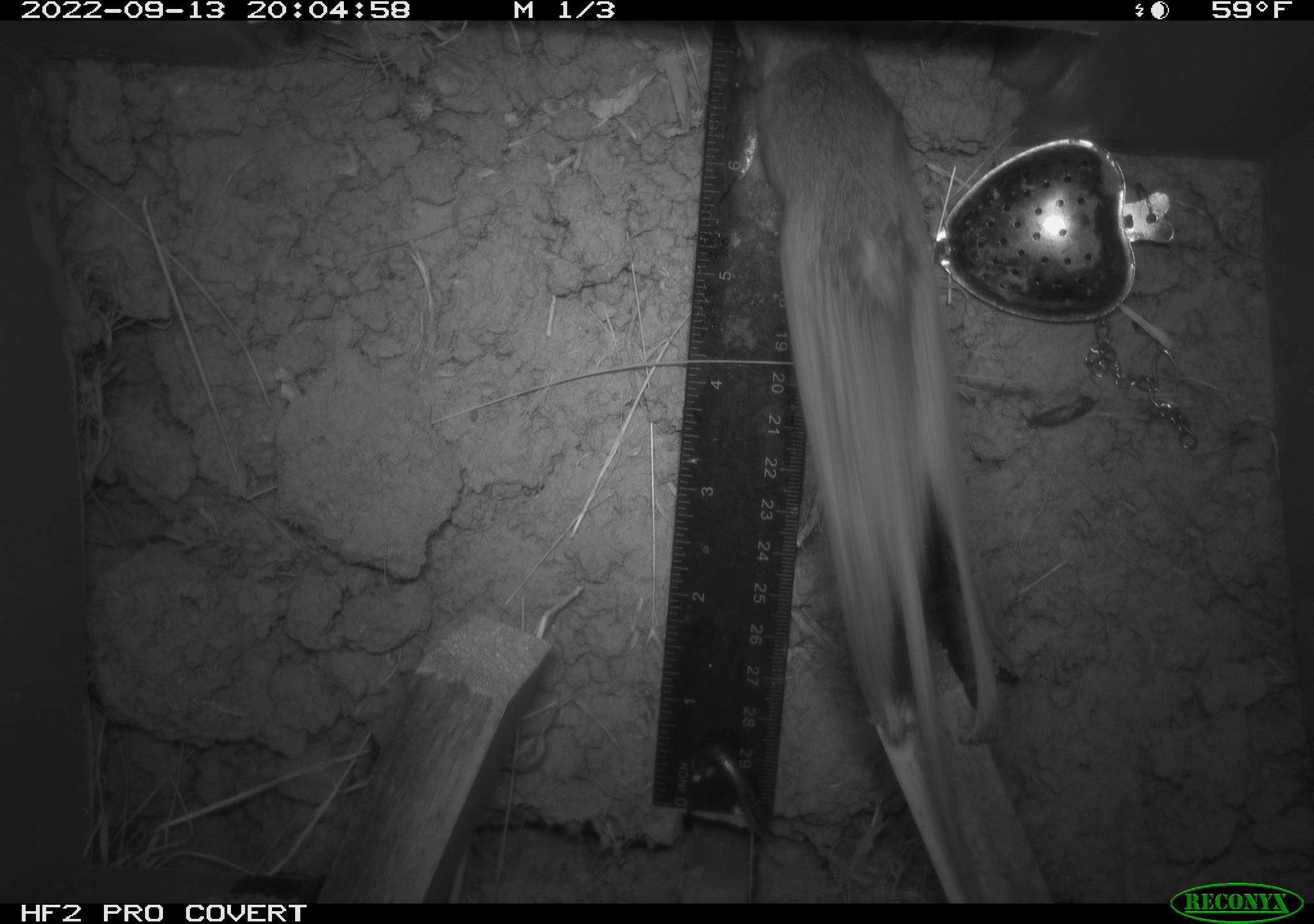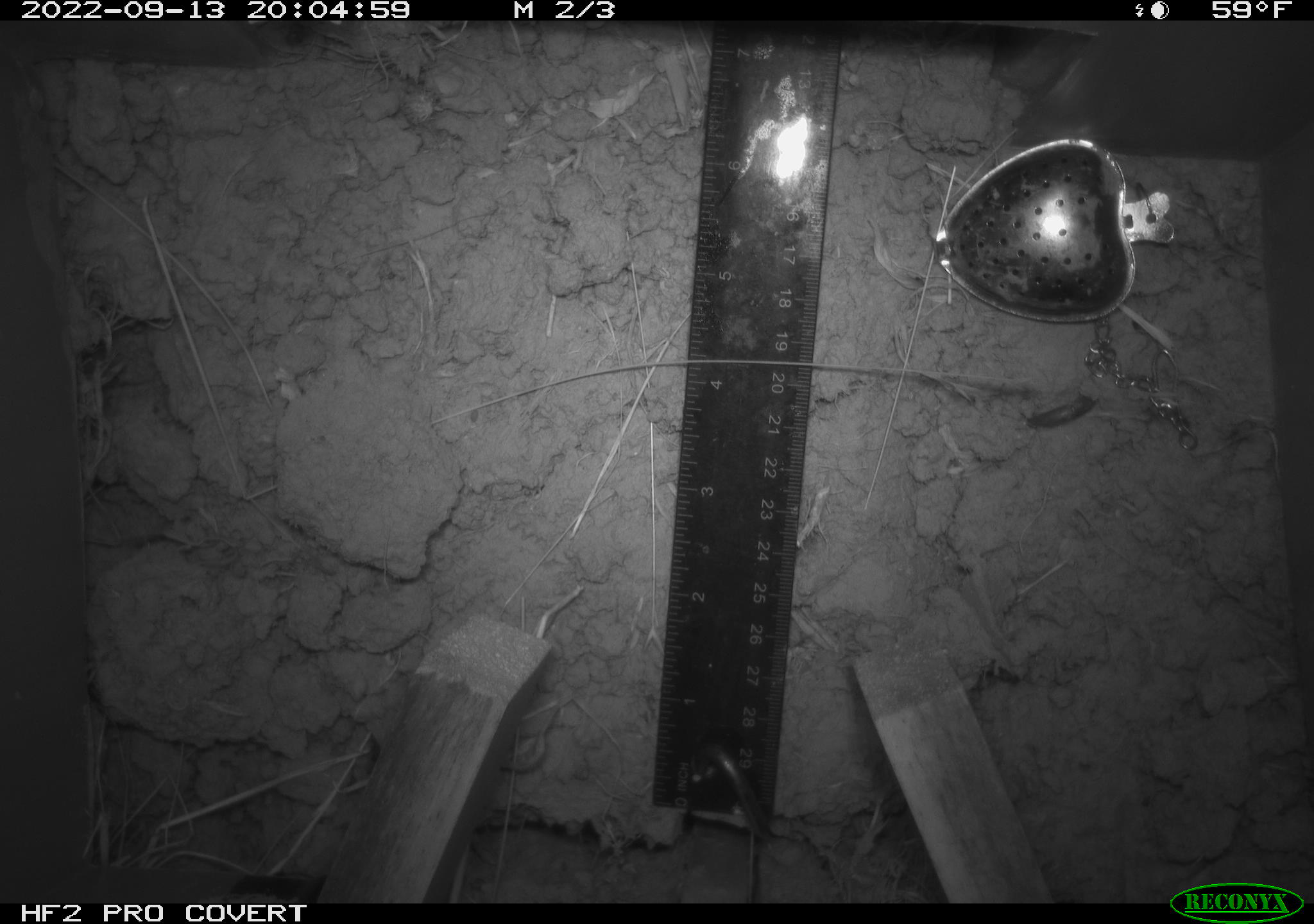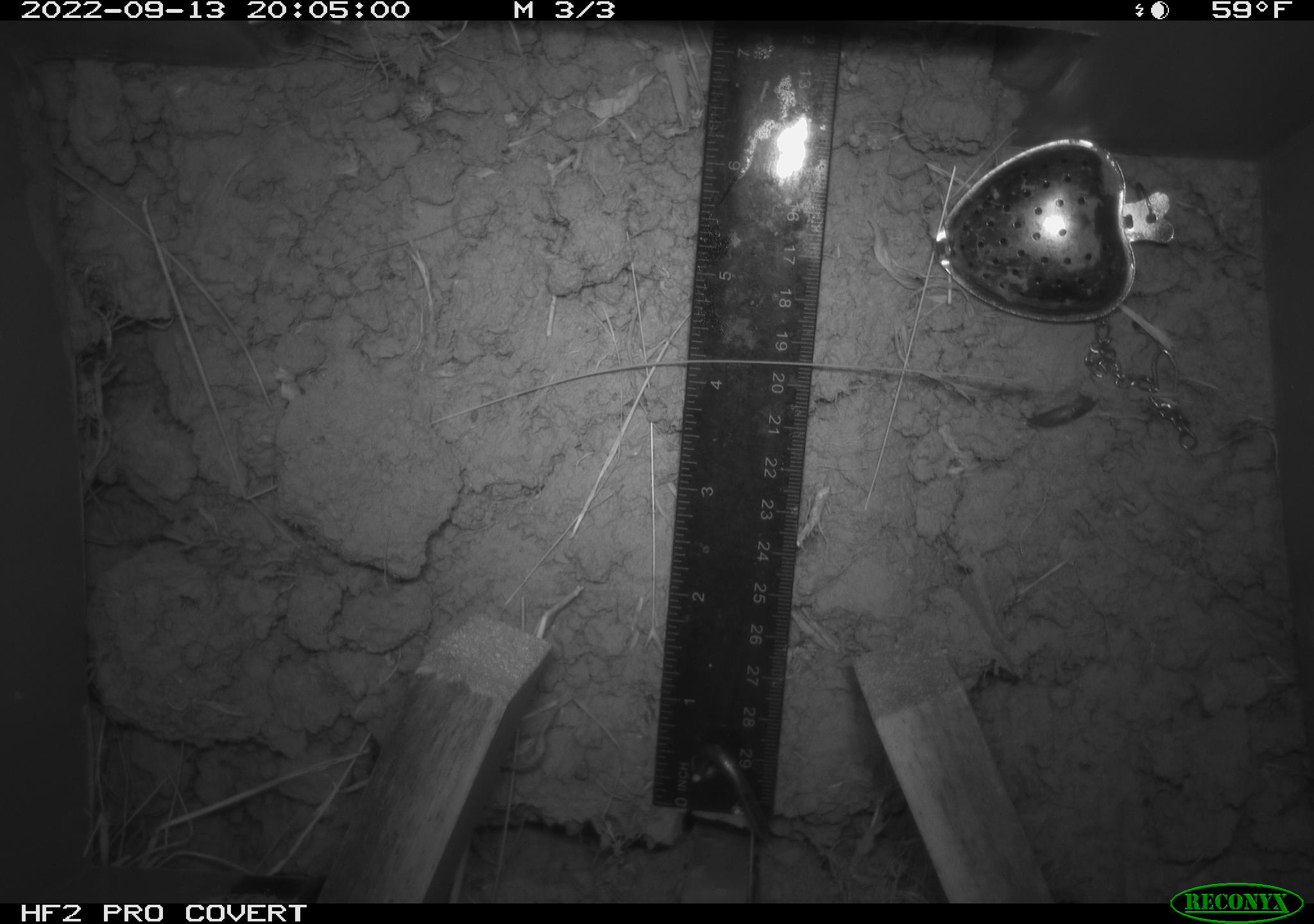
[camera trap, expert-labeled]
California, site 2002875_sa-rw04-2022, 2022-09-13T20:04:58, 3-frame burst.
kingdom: Animalia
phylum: Chordata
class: Mammalia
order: Rodentia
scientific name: Rodentia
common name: mouse species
Mouse species (Rodentia).